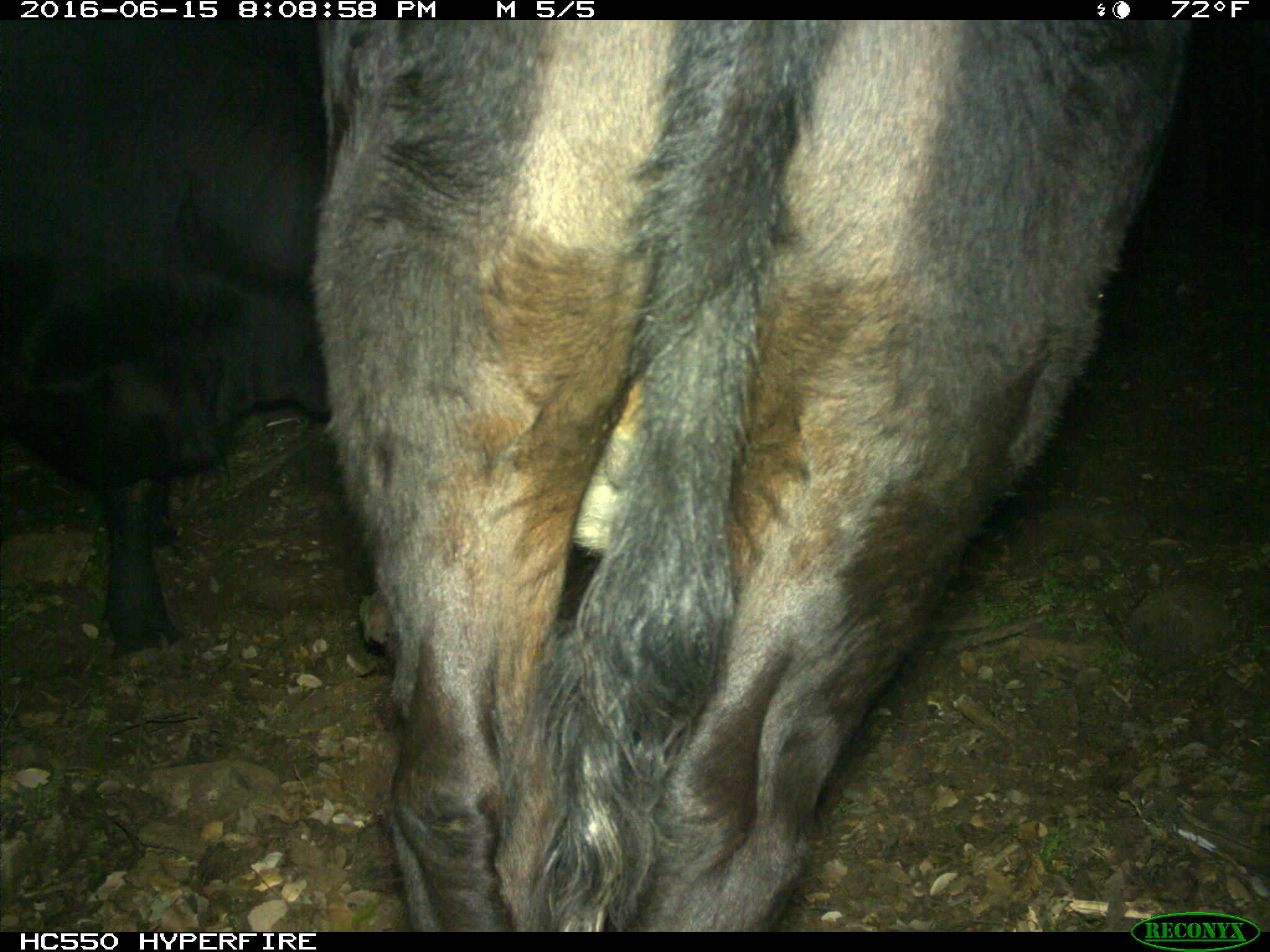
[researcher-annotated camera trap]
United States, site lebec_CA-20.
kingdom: Animalia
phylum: Chordata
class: Mammalia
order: Artiodactyla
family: Bovidae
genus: Bos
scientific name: Bos taurus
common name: domestic cow